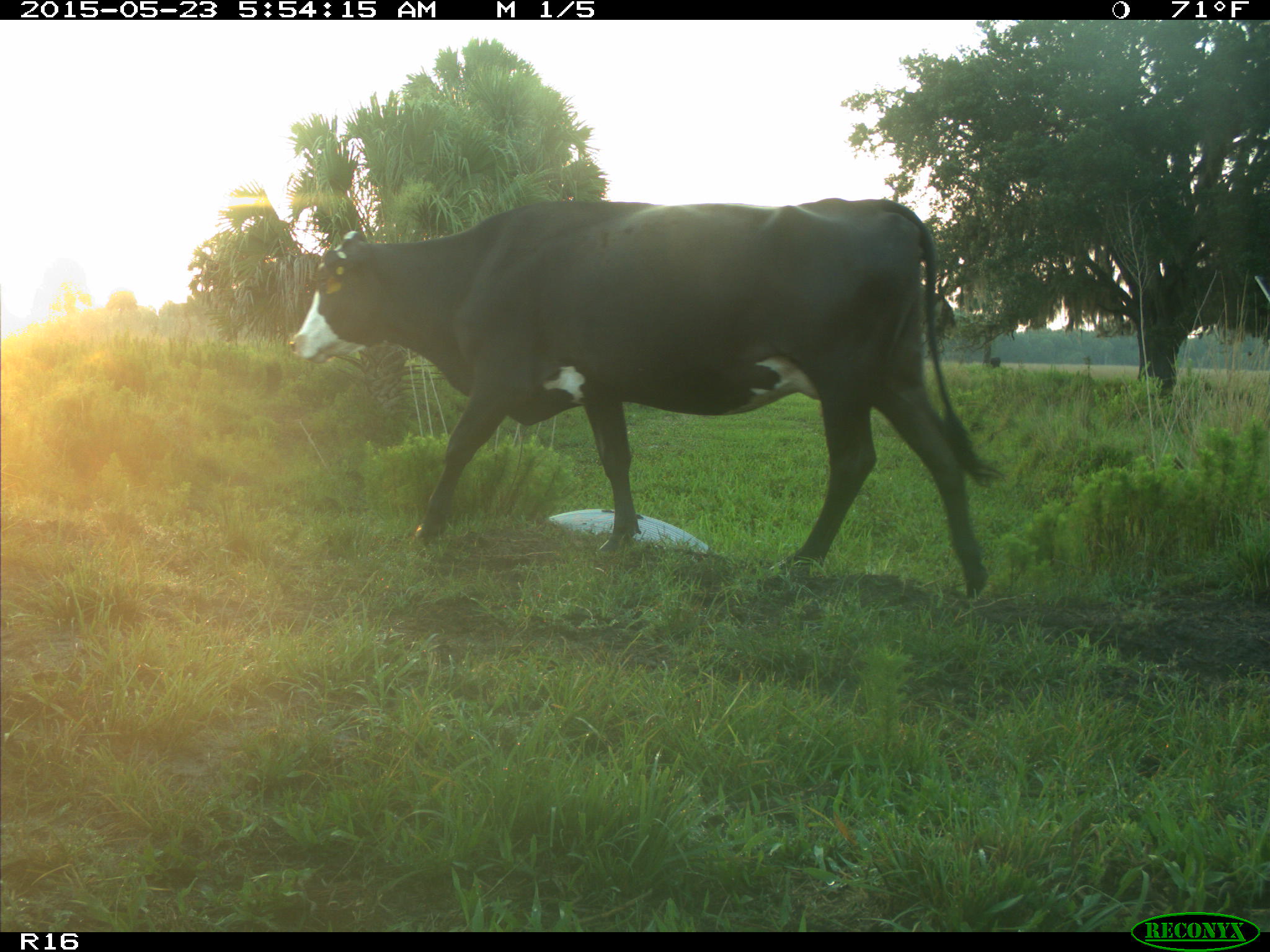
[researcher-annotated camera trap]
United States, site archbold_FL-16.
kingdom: Animalia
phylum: Chordata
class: Mammalia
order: Artiodactyla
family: Bovidae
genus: Bos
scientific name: Bos taurus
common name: domestic cow